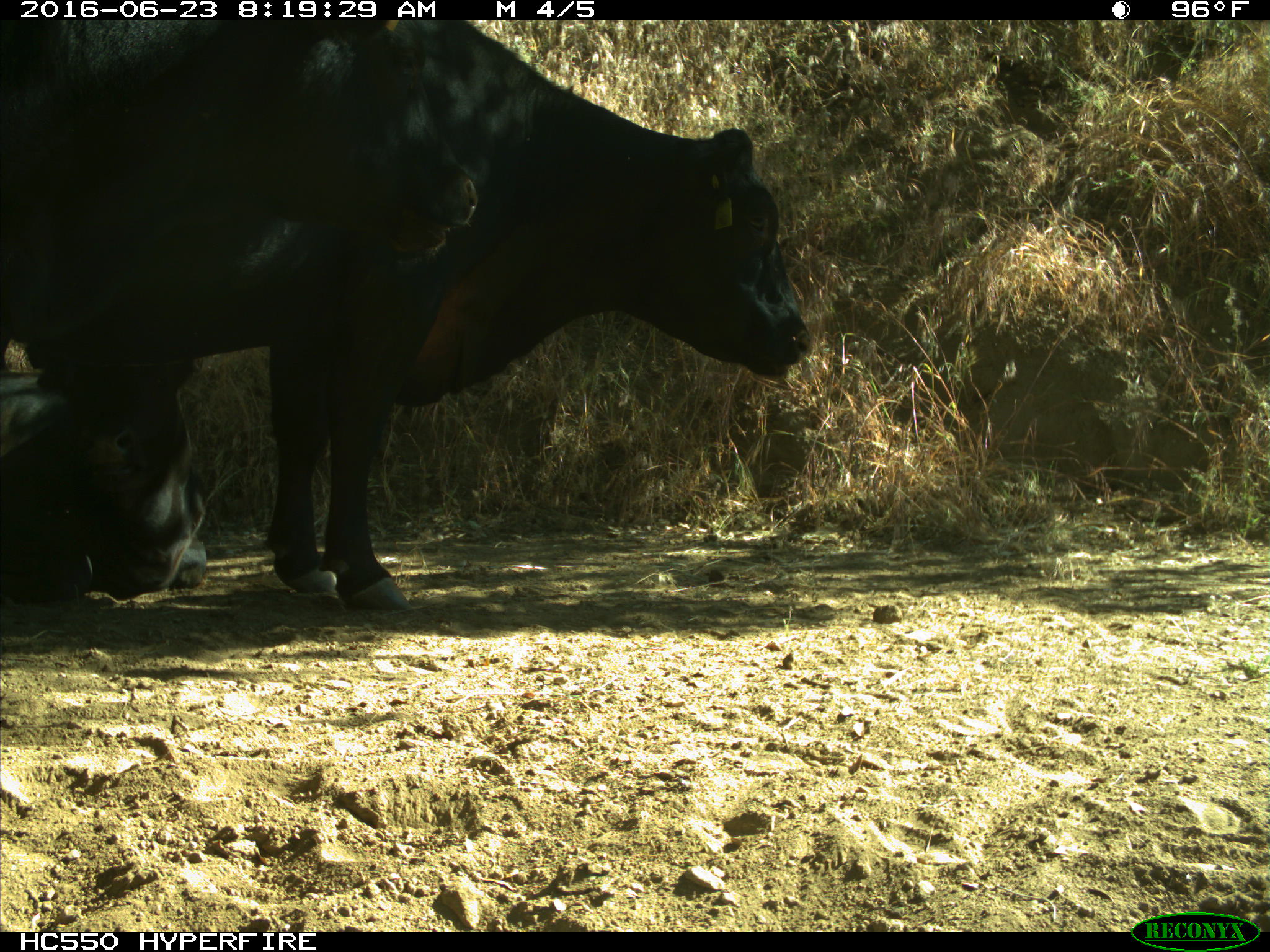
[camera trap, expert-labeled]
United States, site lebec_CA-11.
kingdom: Animalia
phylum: Chordata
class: Mammalia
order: Artiodactyla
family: Bovidae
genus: Bos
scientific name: Bos taurus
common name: domestic cow